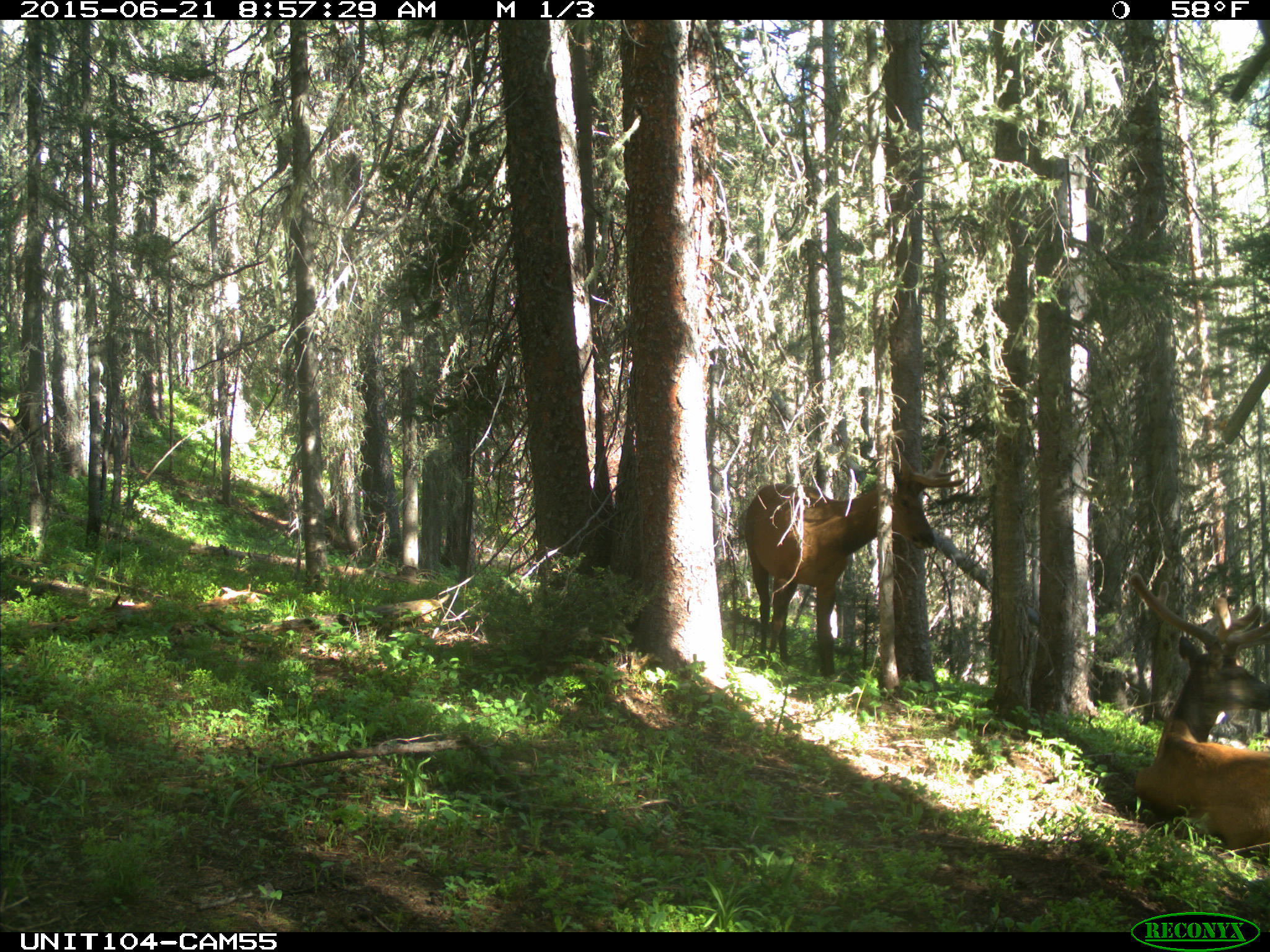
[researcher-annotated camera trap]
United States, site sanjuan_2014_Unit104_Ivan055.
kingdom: Animalia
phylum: Chordata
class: Mammalia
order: Artiodactyla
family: Cervidae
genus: Cervus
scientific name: Cervus elaphus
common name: red deer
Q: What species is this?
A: Cervus elaphus (red deer).